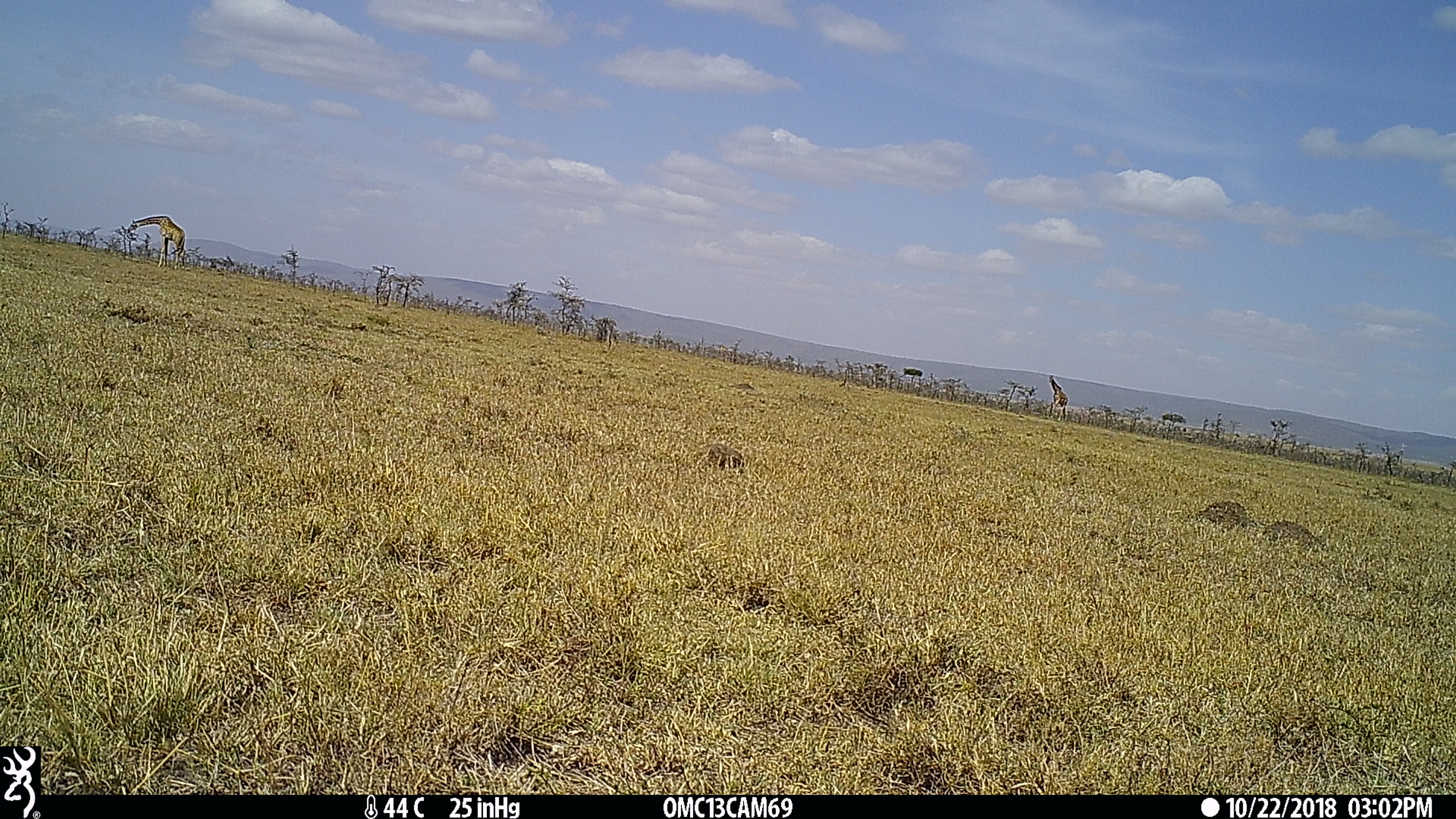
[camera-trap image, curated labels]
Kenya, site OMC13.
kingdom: Animalia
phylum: Chordata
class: Mammalia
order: Artiodactyla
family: Giraffidae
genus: Giraffa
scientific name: Giraffa camelopardalis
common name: northern giraffe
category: giraffe